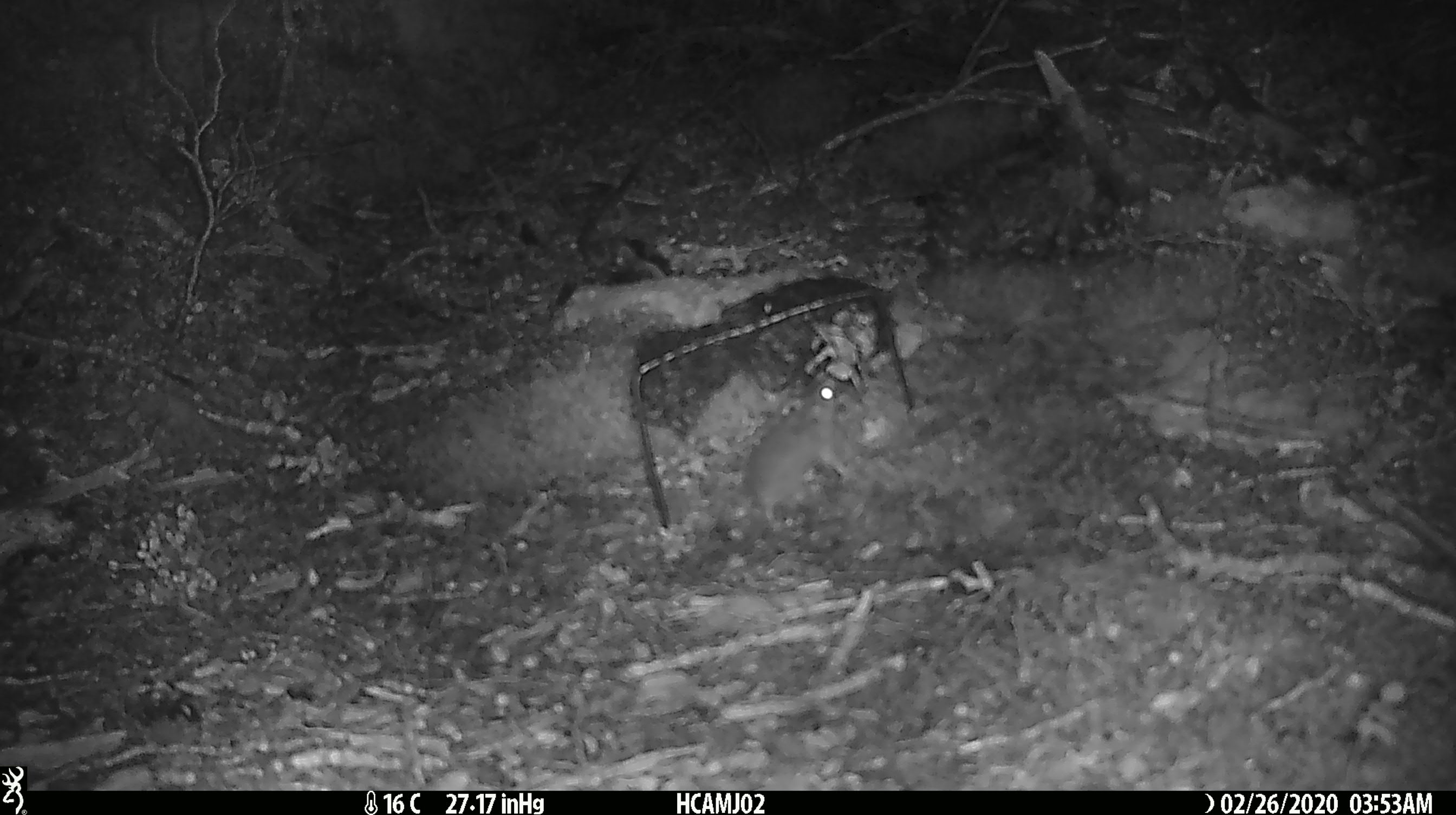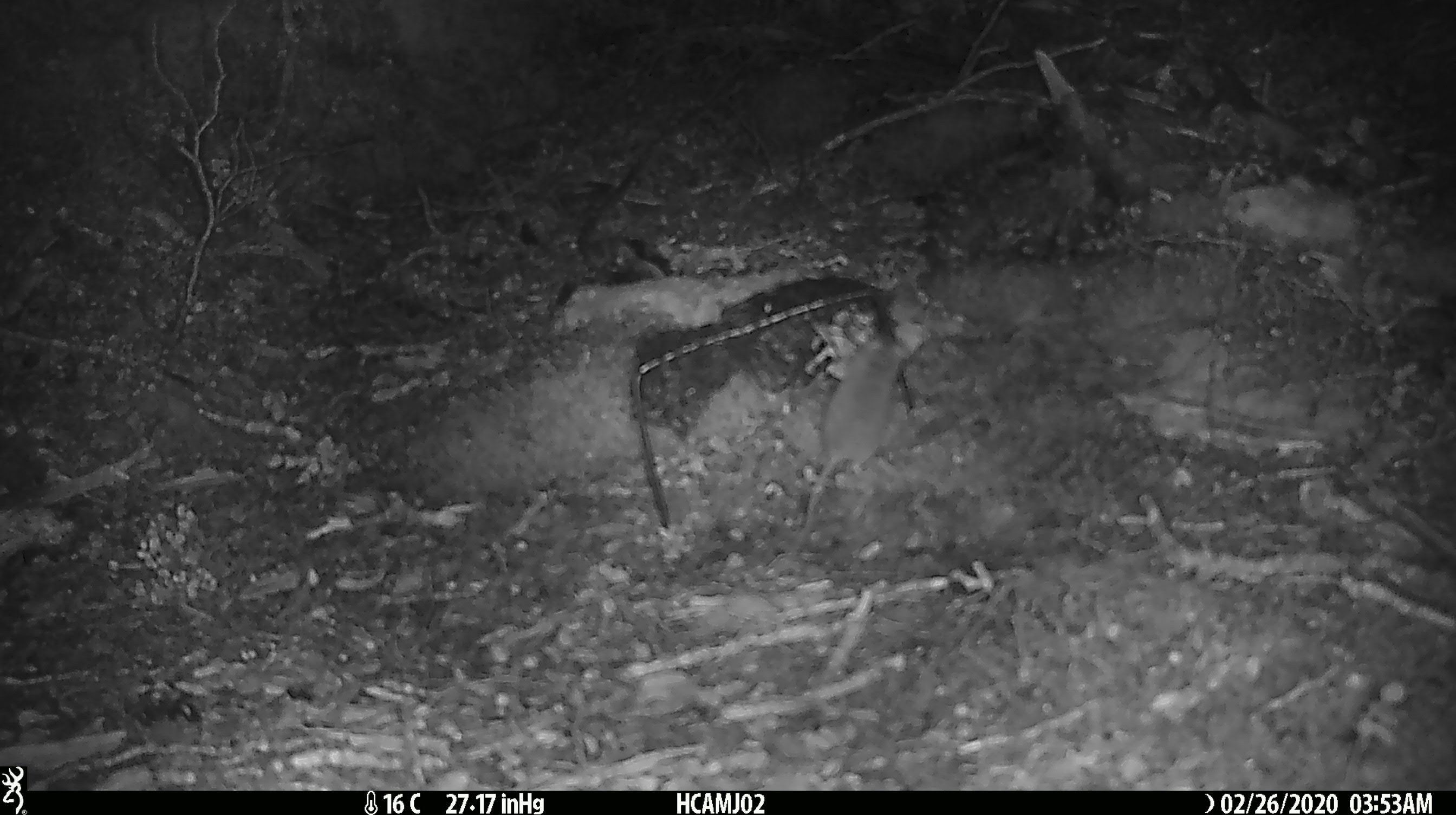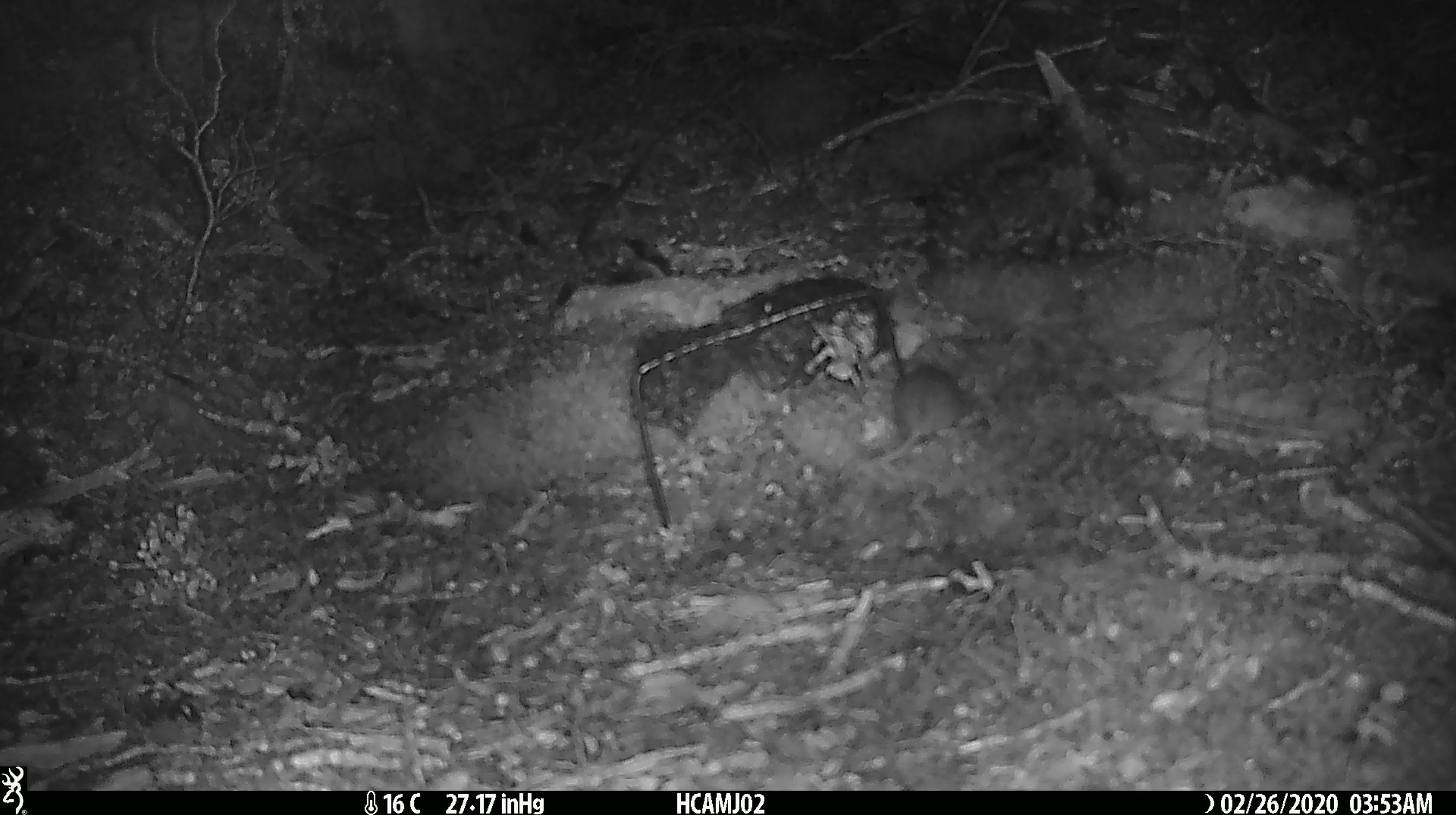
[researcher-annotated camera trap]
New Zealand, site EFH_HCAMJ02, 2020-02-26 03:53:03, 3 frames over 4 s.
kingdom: Animalia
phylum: Chordata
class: Mammalia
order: Rodentia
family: Muridae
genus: Mus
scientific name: Mus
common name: mouse